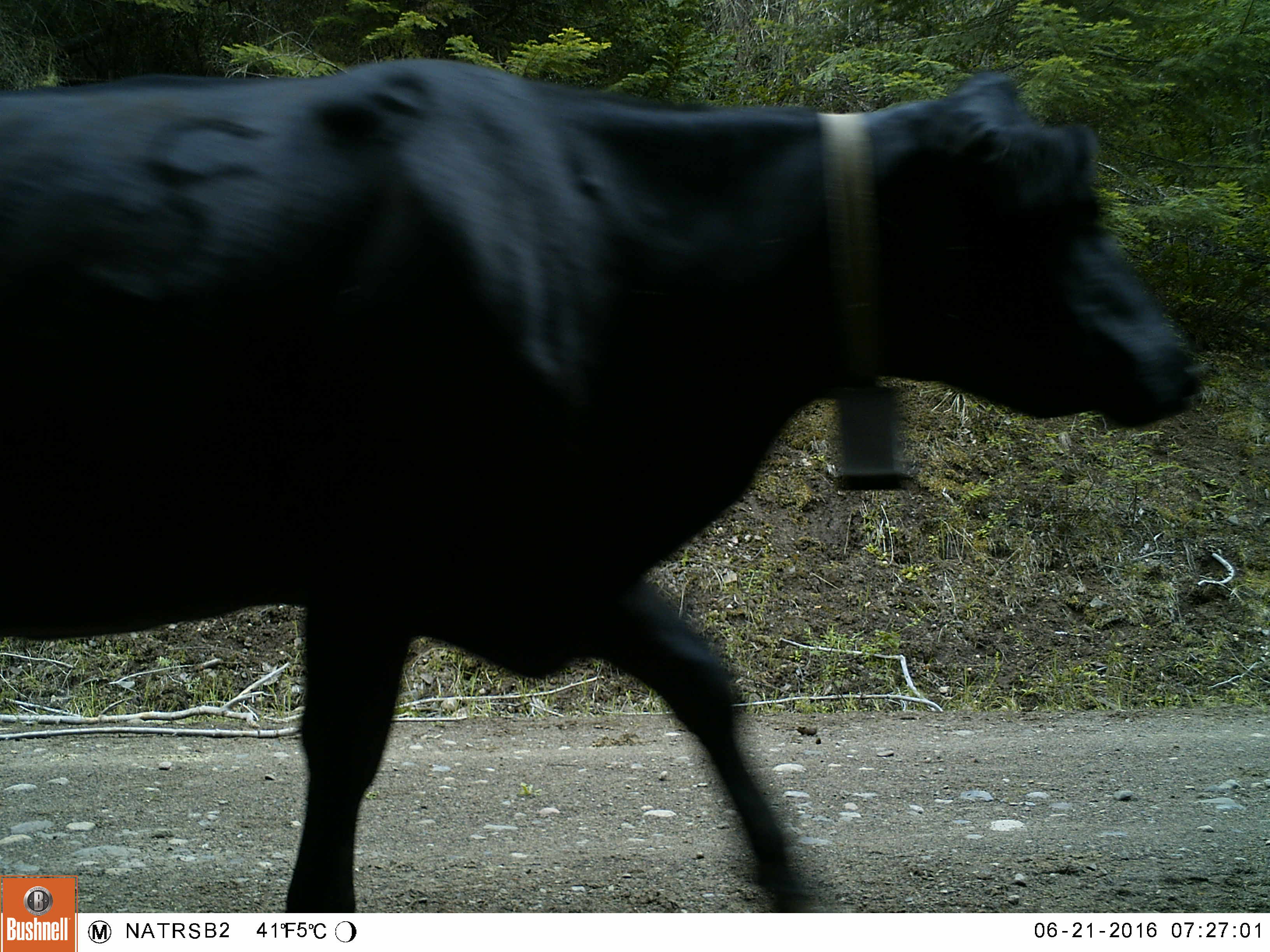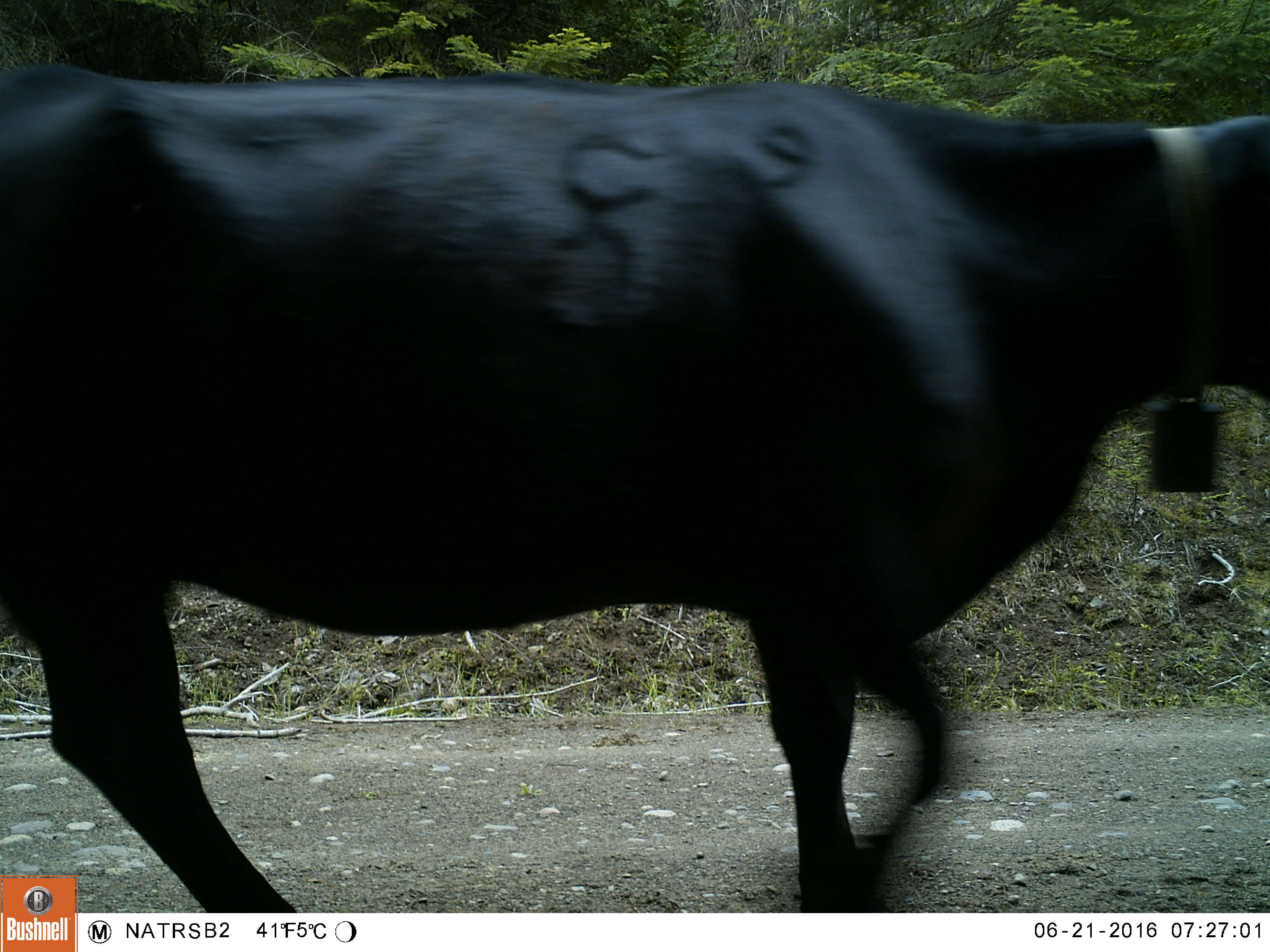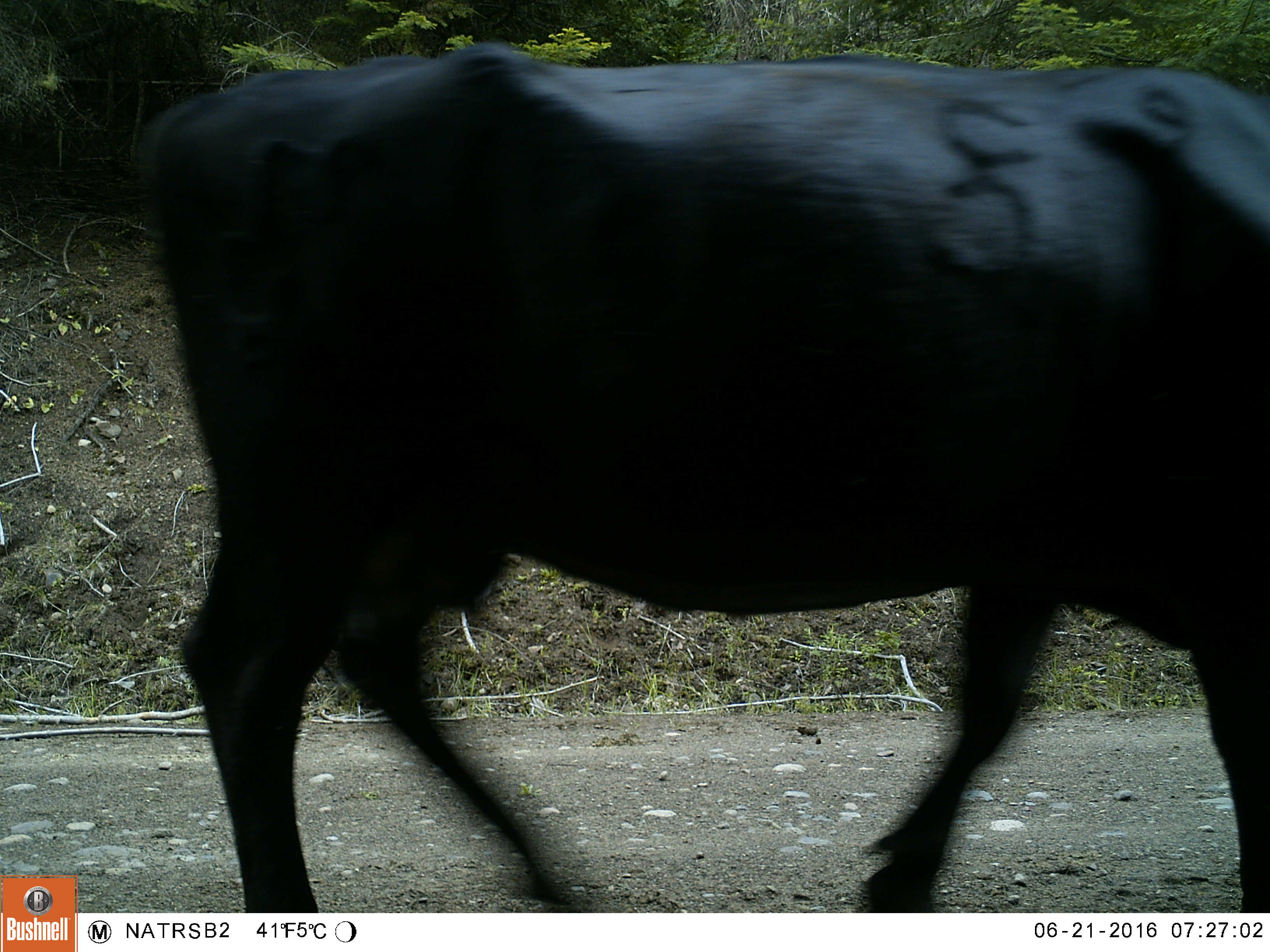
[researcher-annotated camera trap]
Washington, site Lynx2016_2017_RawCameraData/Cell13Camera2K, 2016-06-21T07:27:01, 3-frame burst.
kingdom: Animalia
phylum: Chordata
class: Mammalia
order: Artiodactyla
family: Bovidae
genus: Bos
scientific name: Bos taurus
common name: domestic cattle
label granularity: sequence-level